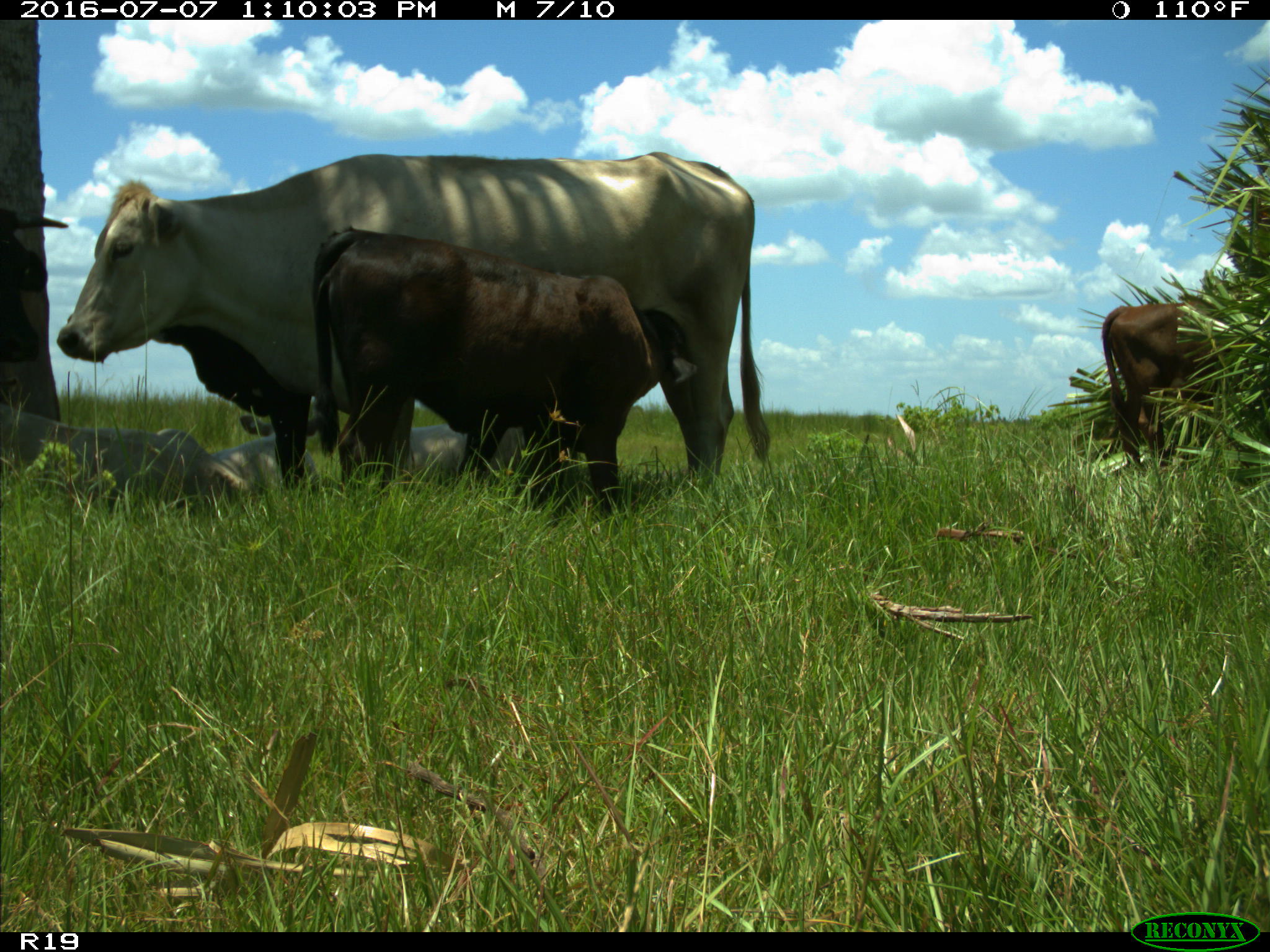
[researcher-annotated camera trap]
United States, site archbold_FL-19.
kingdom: Animalia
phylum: Chordata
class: Mammalia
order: Artiodactyla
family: Bovidae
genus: Bos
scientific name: Bos taurus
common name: domestic cow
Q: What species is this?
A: Bos taurus (domestic cow).